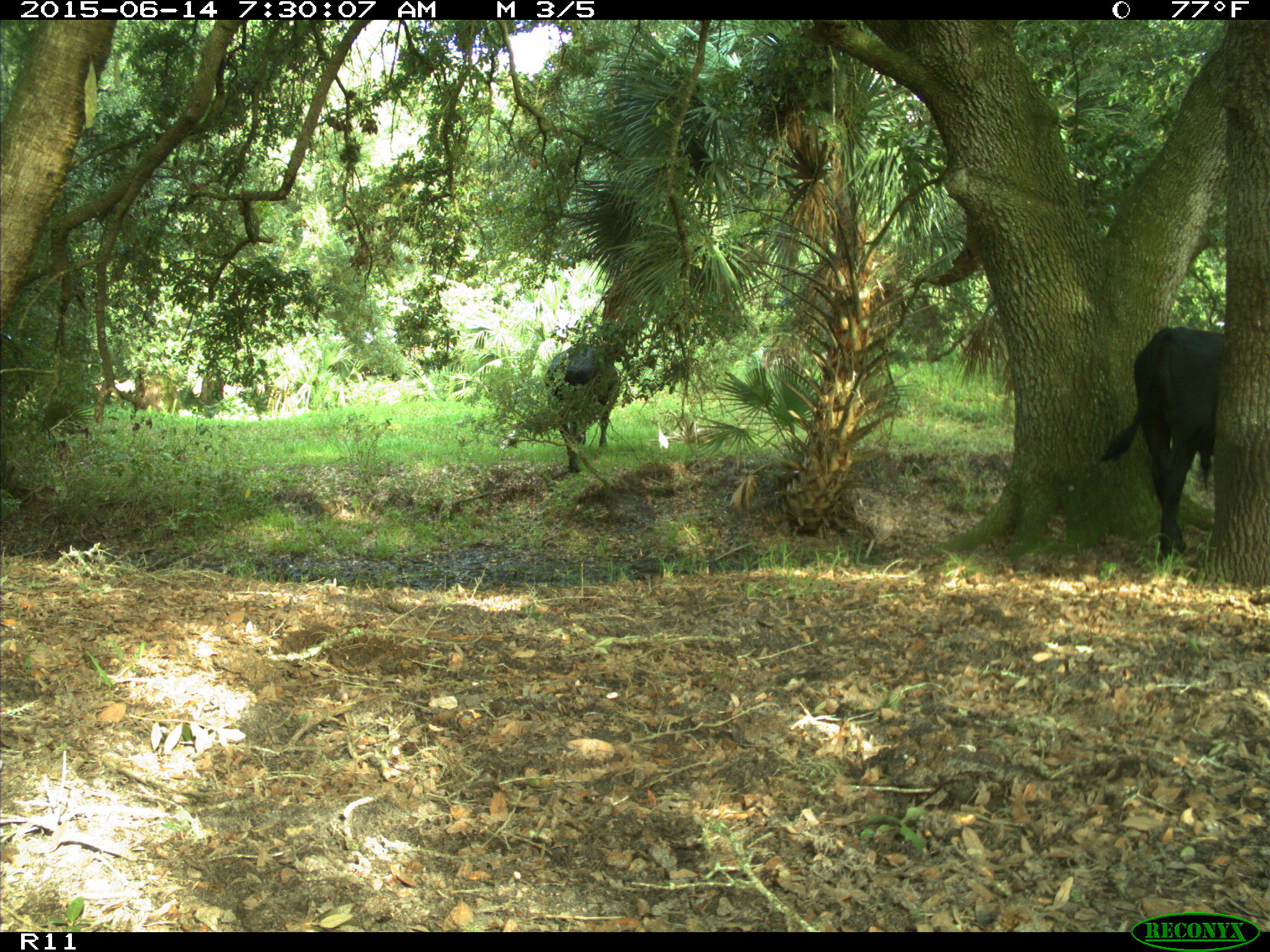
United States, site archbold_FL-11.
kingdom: Animalia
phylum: Chordata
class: Mammalia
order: Artiodactyla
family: Bovidae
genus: Bos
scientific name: Bos taurus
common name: domestic cow